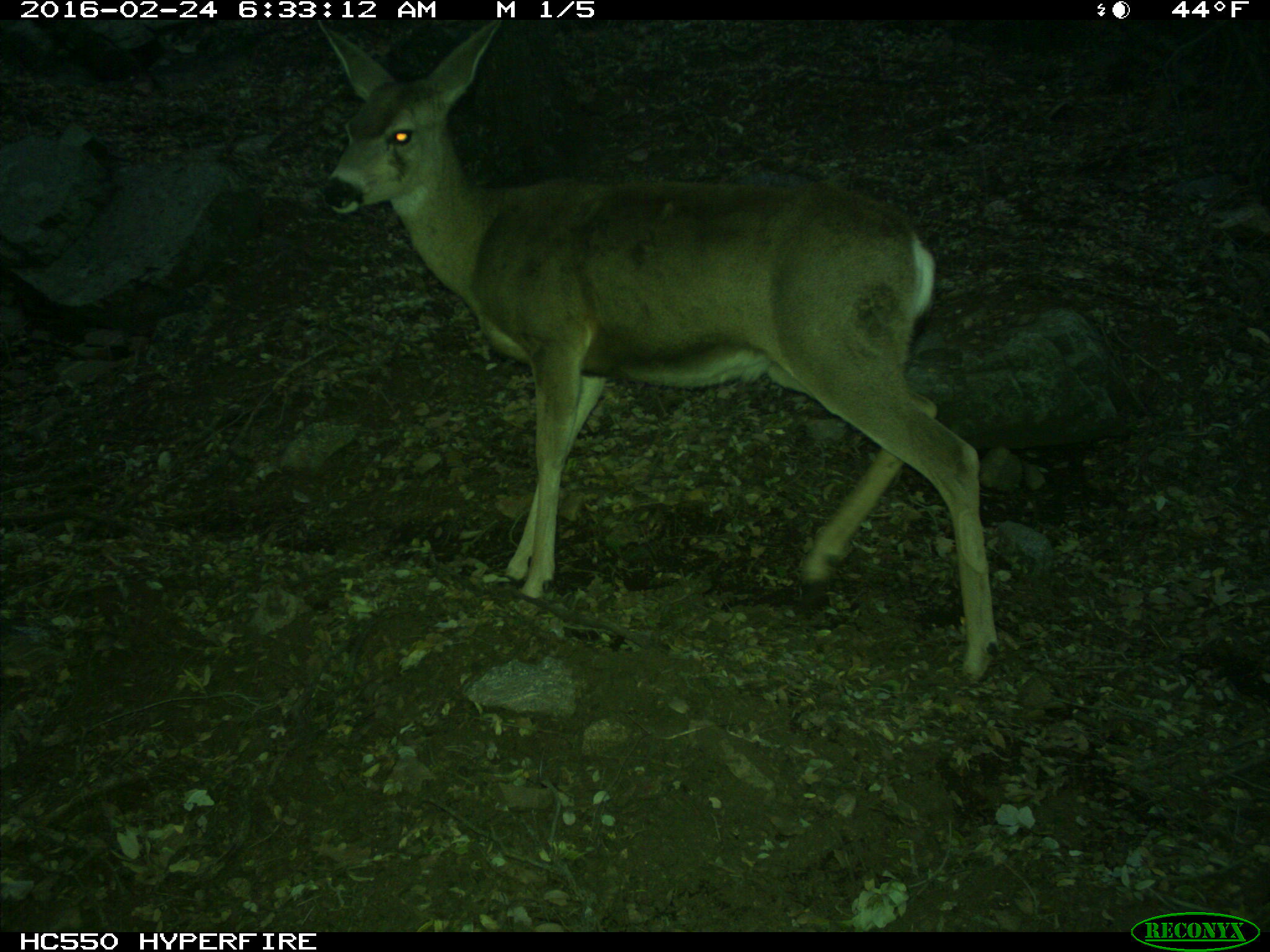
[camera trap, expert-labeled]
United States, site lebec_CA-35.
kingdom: Animalia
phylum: Chordata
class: Mammalia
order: Artiodactyla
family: Cervidae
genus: Odocoileus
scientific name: Odocoileus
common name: deer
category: unidentified deer